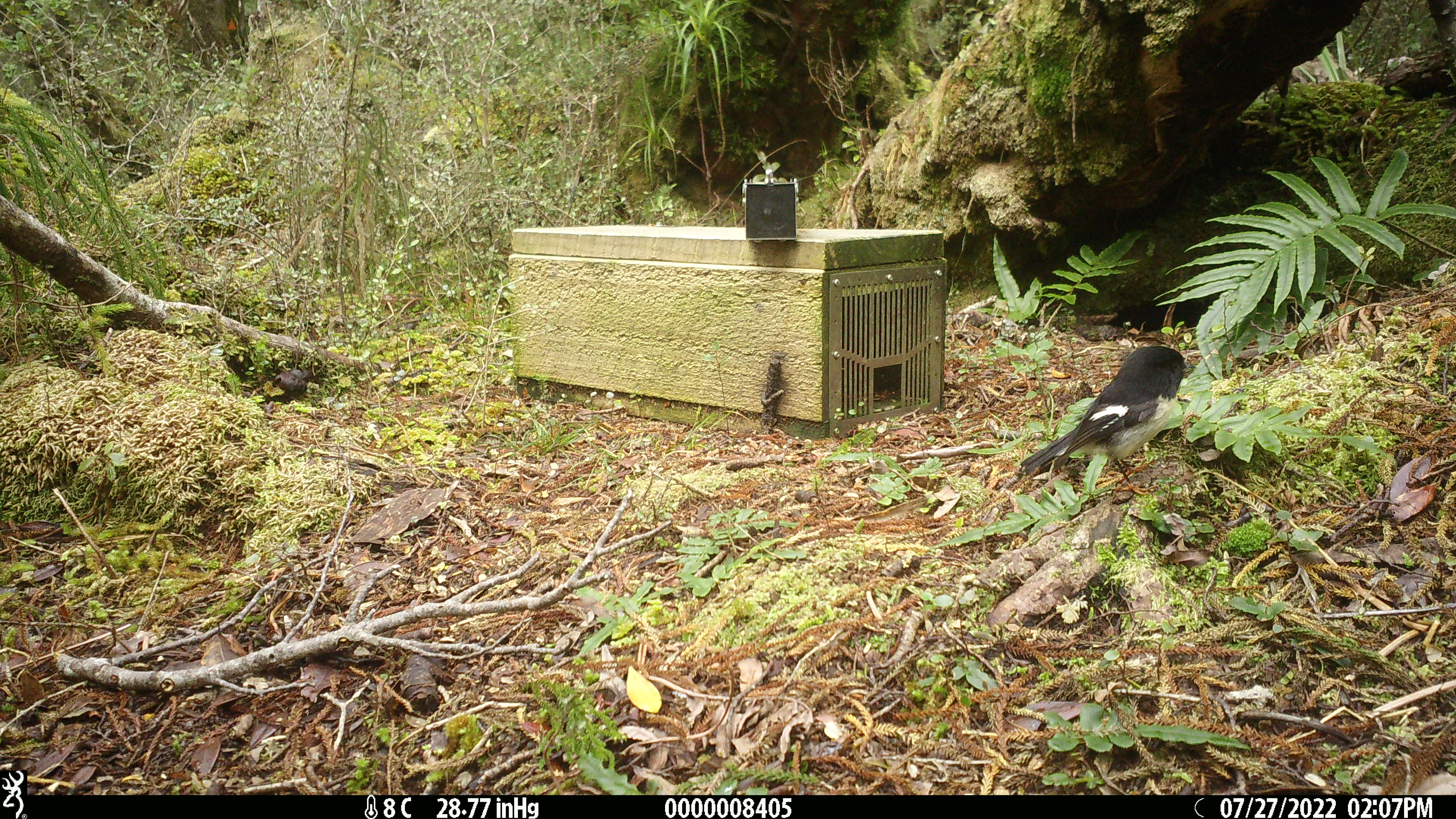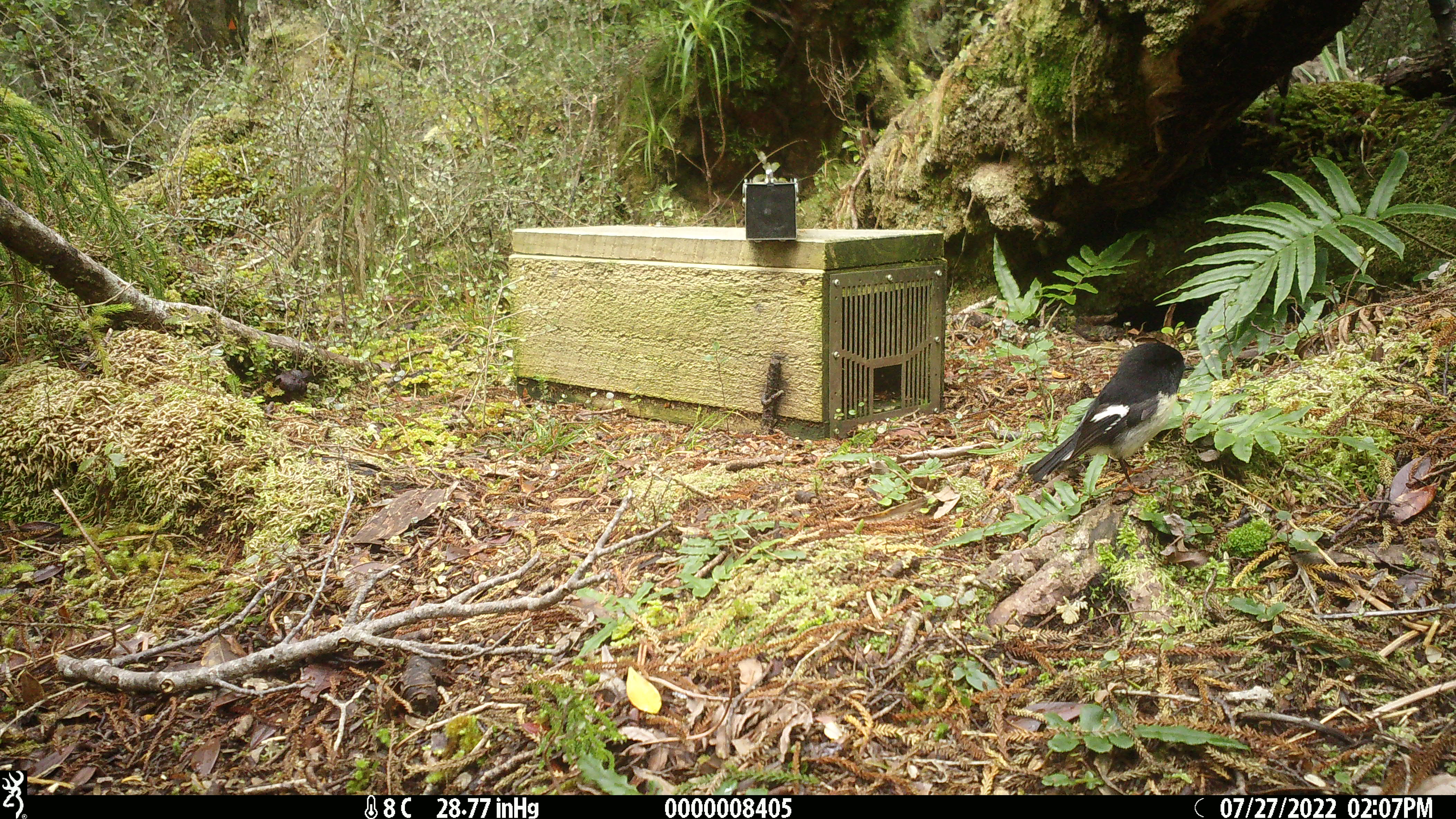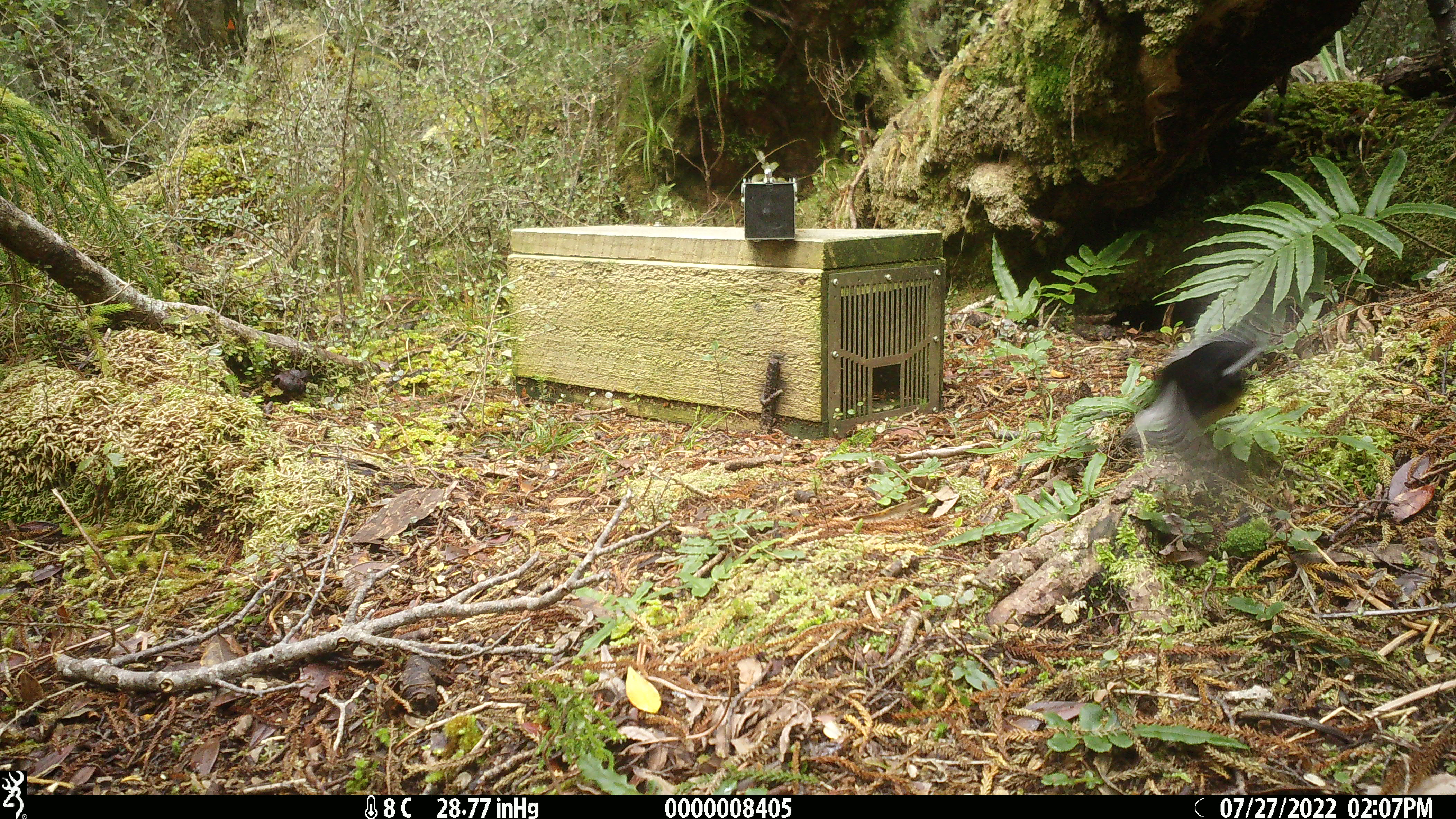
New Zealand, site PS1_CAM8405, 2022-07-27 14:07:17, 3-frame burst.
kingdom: Animalia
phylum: Chordata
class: Aves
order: Passeriformes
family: Petroicidae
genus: Petroica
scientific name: Petroica macrocephala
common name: tomtit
Tomtit (Petroica macrocephala).